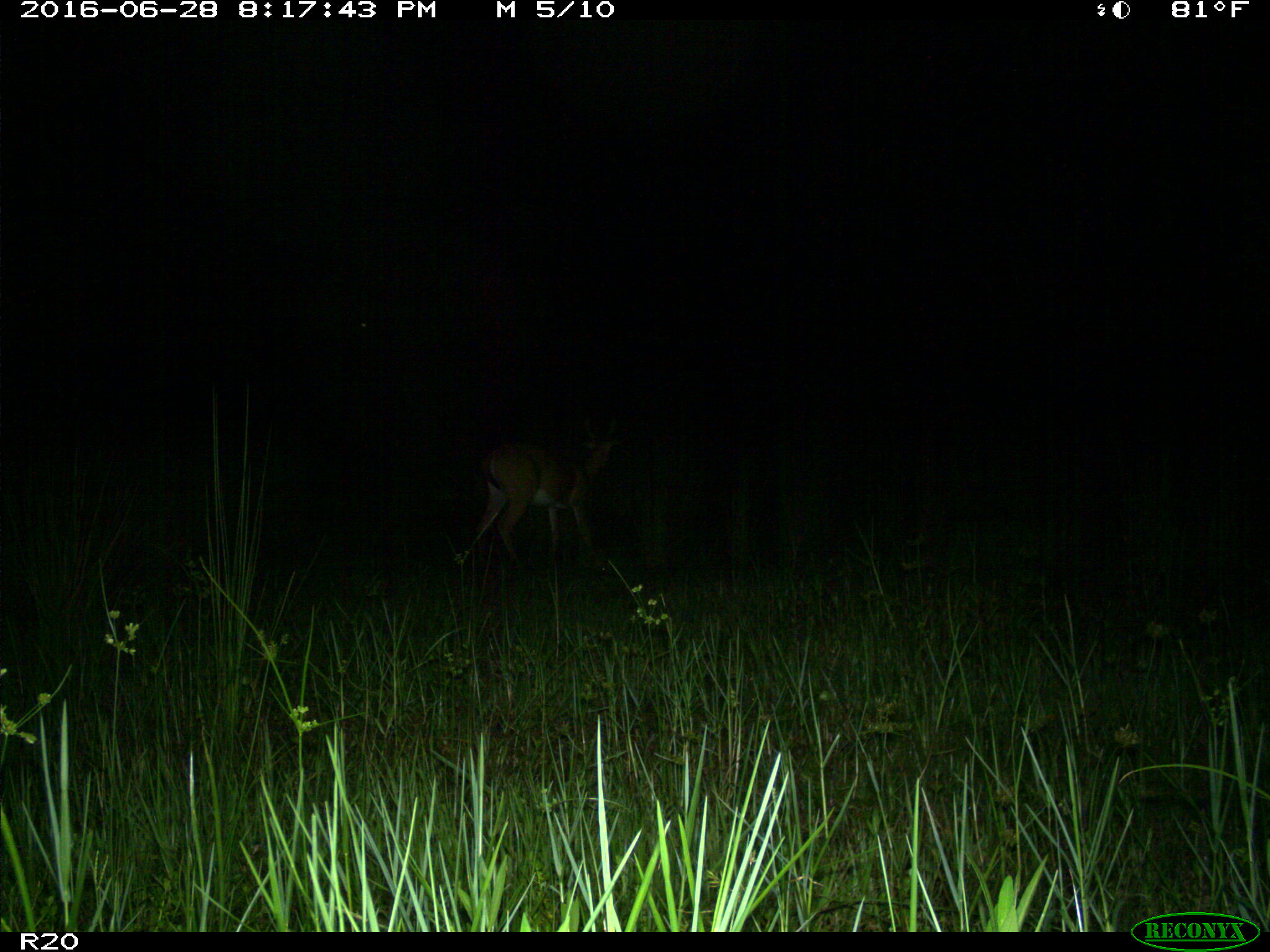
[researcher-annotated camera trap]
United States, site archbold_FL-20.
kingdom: Animalia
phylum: Chordata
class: Mammalia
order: Artiodactyla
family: Cervidae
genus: Odocoileus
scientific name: Odocoileus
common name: deer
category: unidentified deer